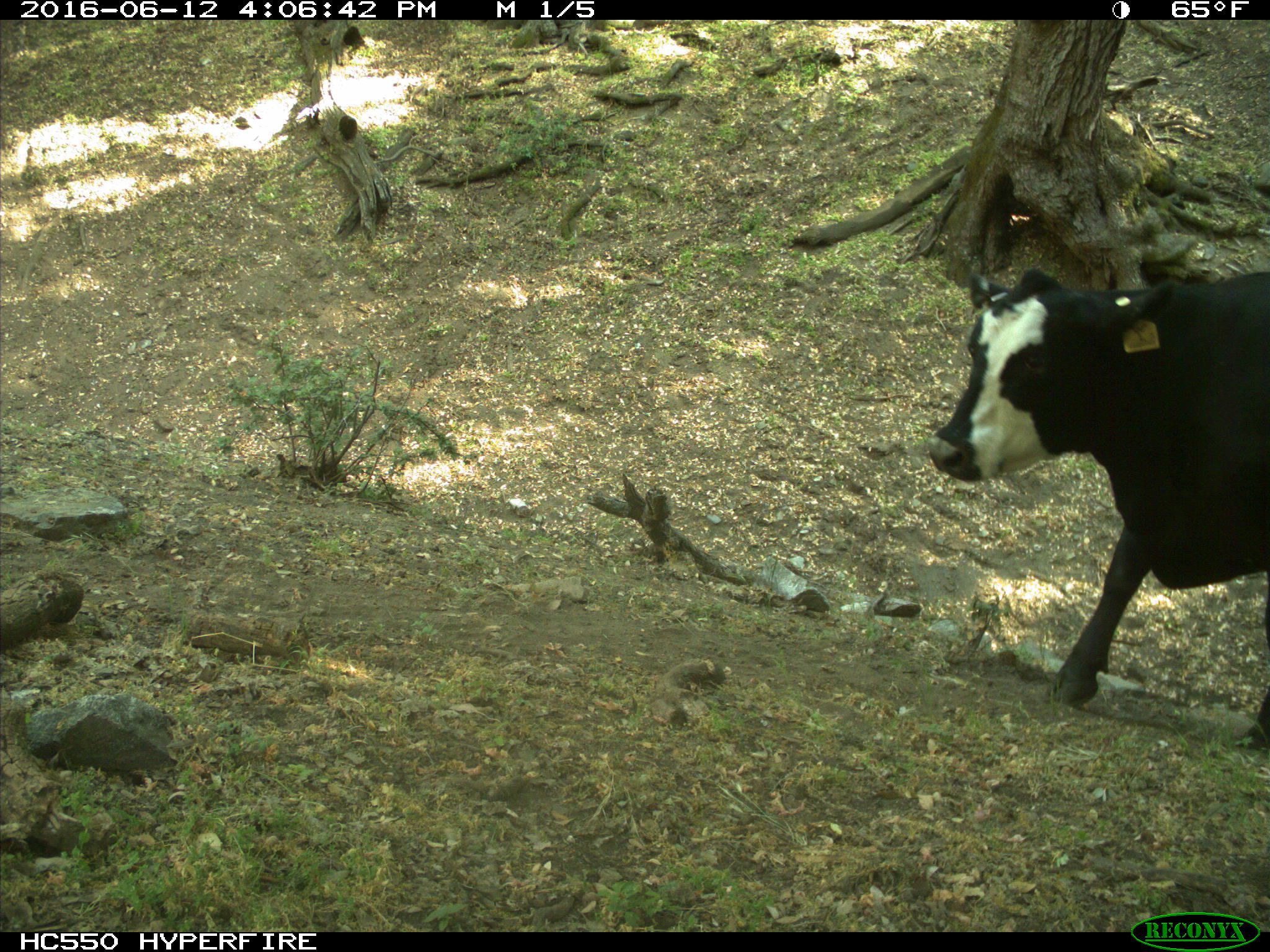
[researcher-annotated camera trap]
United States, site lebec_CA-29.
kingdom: Animalia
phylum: Chordata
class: Mammalia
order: Artiodactyla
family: Bovidae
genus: Bos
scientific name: Bos taurus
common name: domestic cow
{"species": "Bos taurus (domestic cow)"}